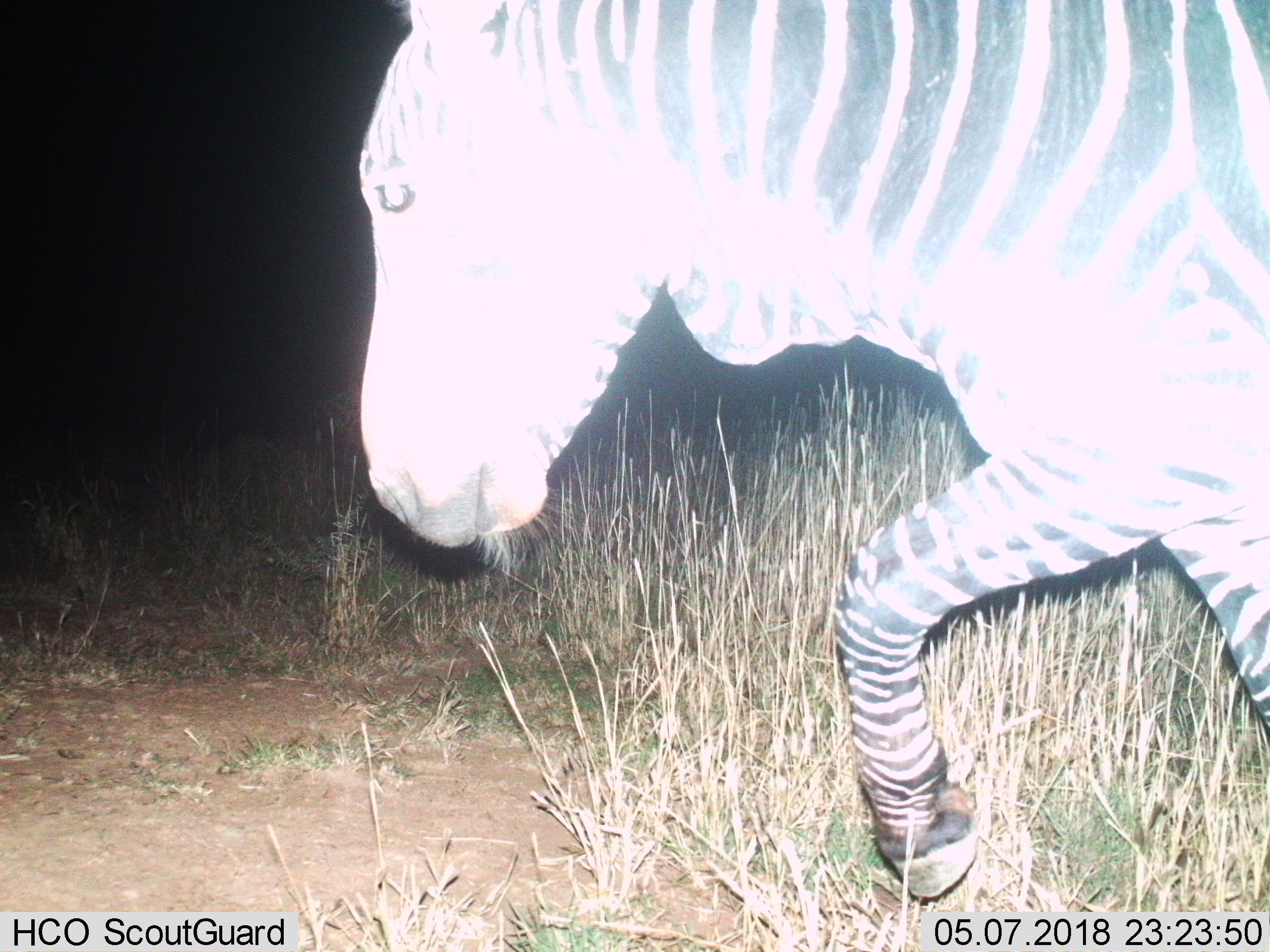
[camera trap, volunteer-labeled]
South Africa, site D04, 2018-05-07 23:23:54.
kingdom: Animalia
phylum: Chordata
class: Mammalia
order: Perissodactyla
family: Equidae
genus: Equus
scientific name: Equus zebra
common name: mountain zebra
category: zebramountain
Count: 1.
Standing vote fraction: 0%.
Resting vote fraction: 0%.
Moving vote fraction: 100%.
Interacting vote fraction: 0%.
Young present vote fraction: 0%.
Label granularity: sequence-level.